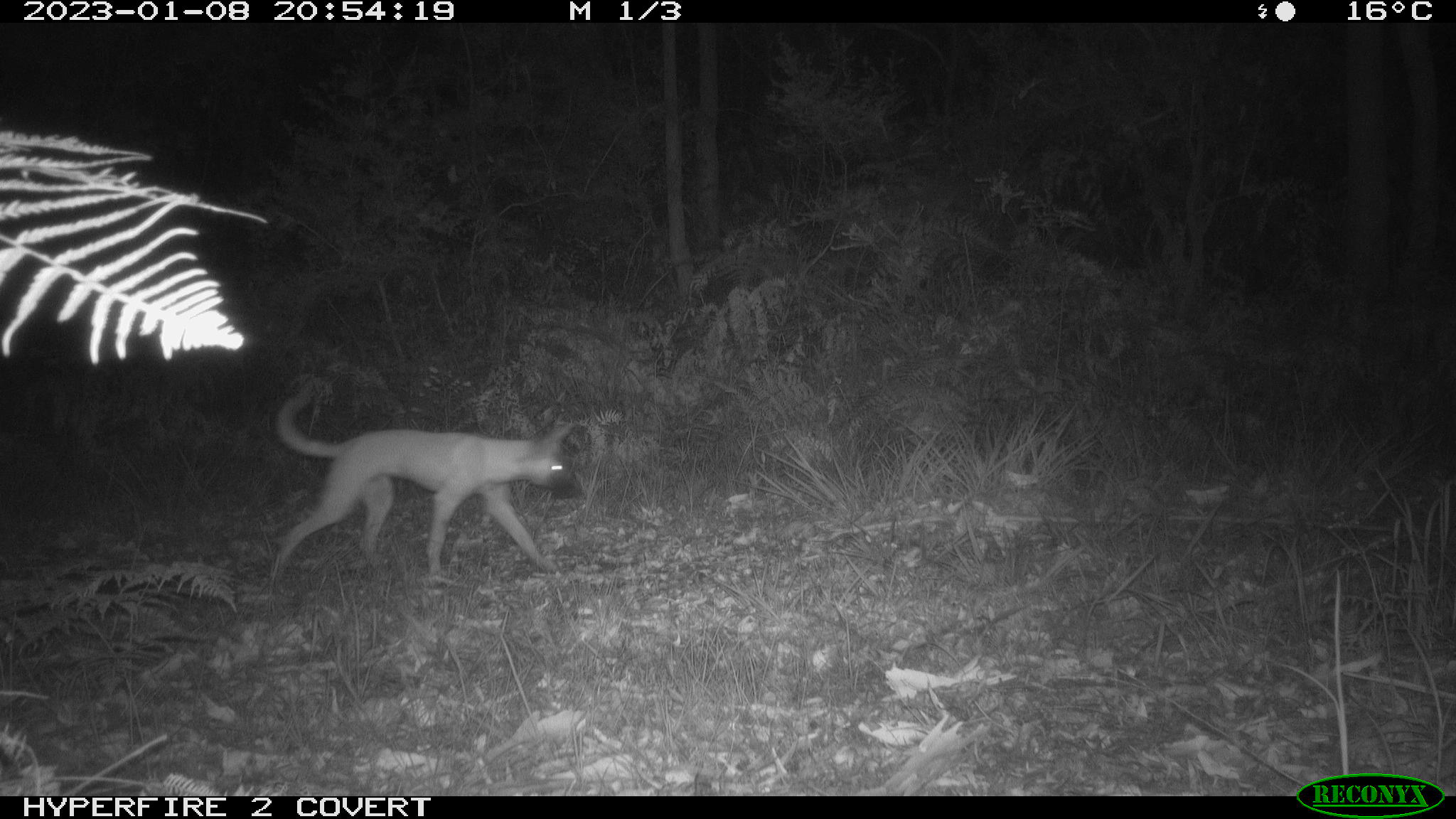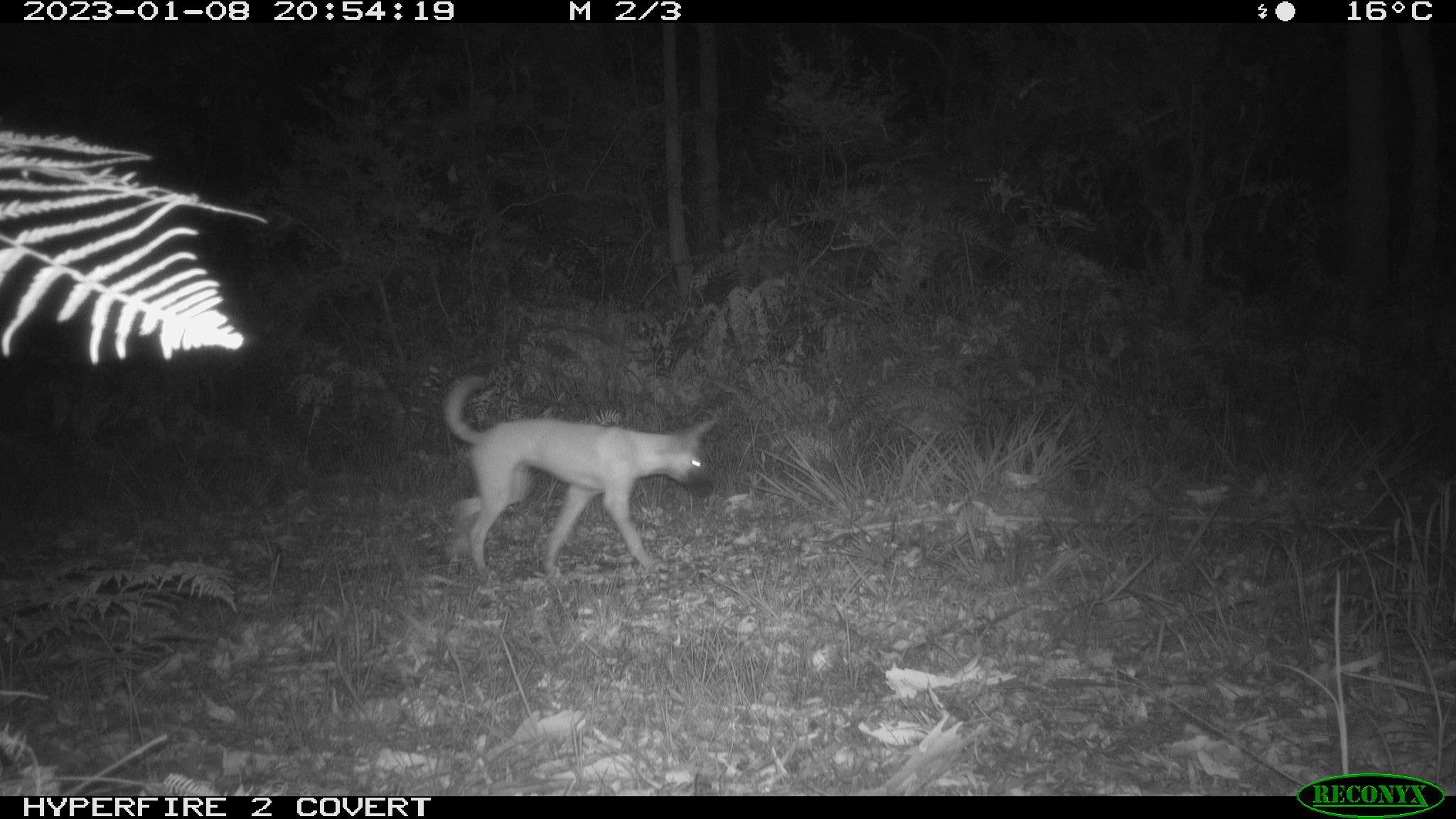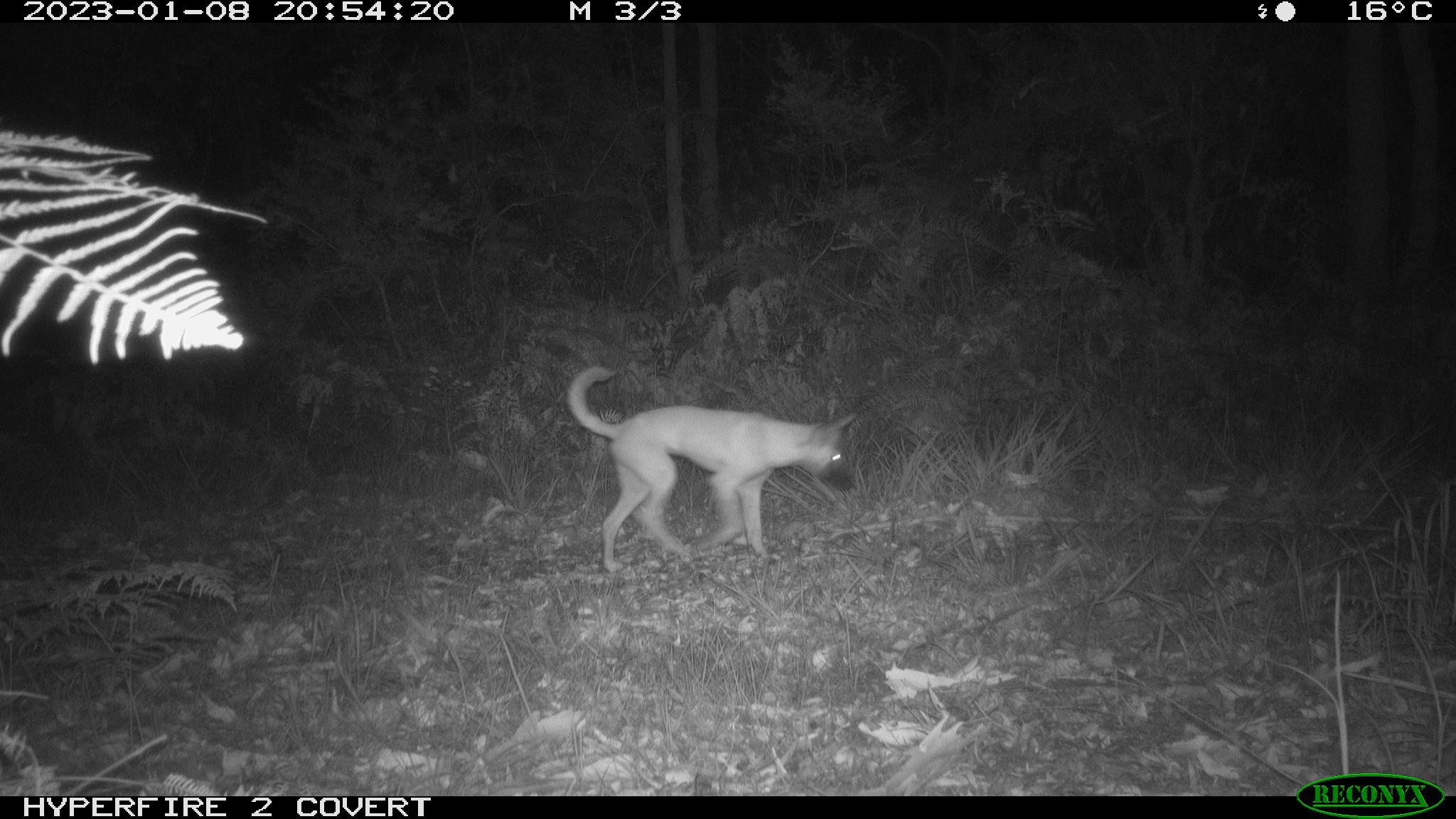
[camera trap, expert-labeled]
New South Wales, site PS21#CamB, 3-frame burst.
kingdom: Animalia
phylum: Chordata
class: Mammalia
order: Carnivora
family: Canidae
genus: Canis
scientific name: Canis familiaris dingo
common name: dingo